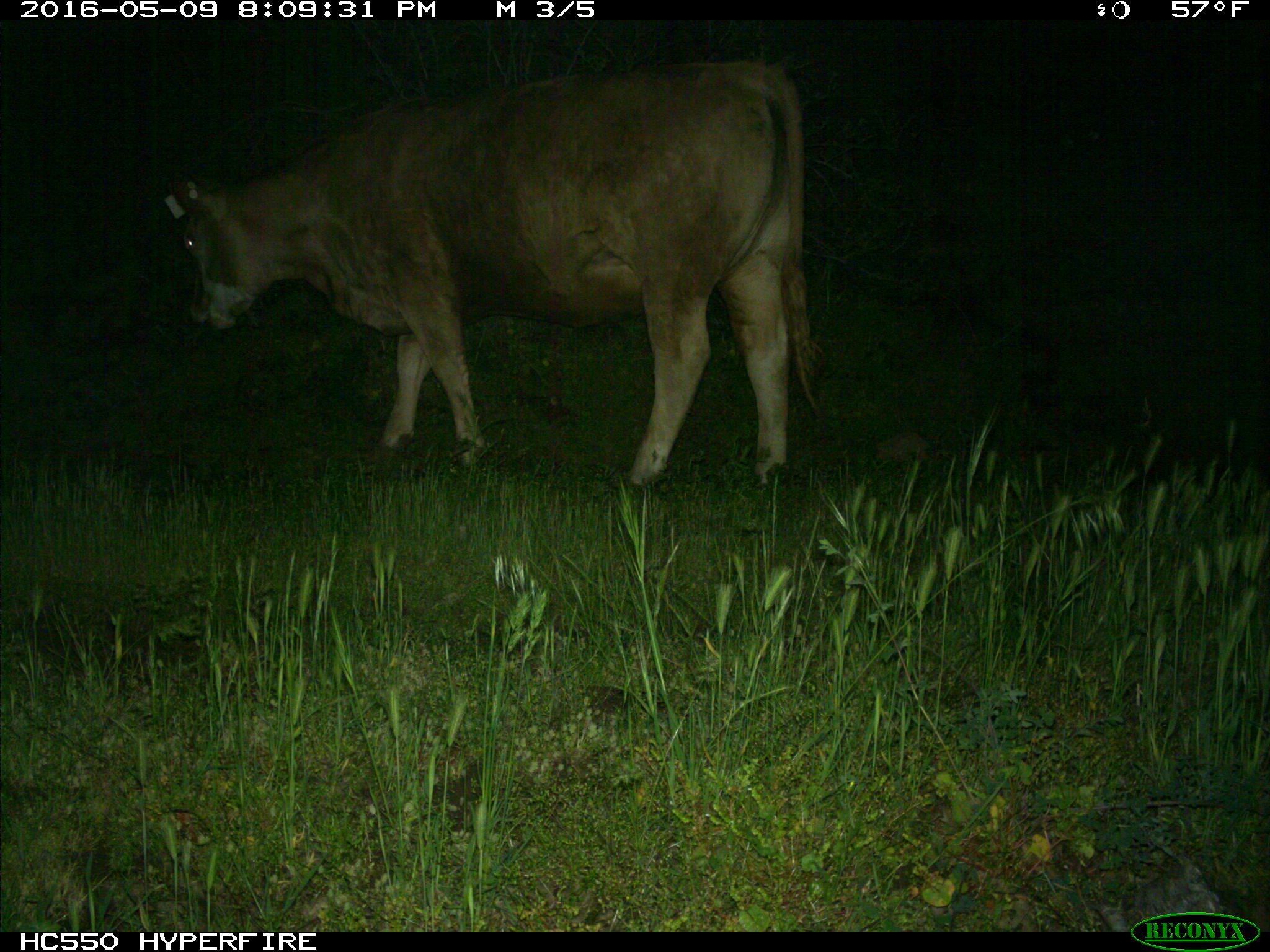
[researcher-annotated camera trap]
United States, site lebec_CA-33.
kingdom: Animalia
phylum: Chordata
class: Mammalia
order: Artiodactyla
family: Bovidae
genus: Bos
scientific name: Bos taurus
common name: domestic cow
Bos taurus (domestic cow).